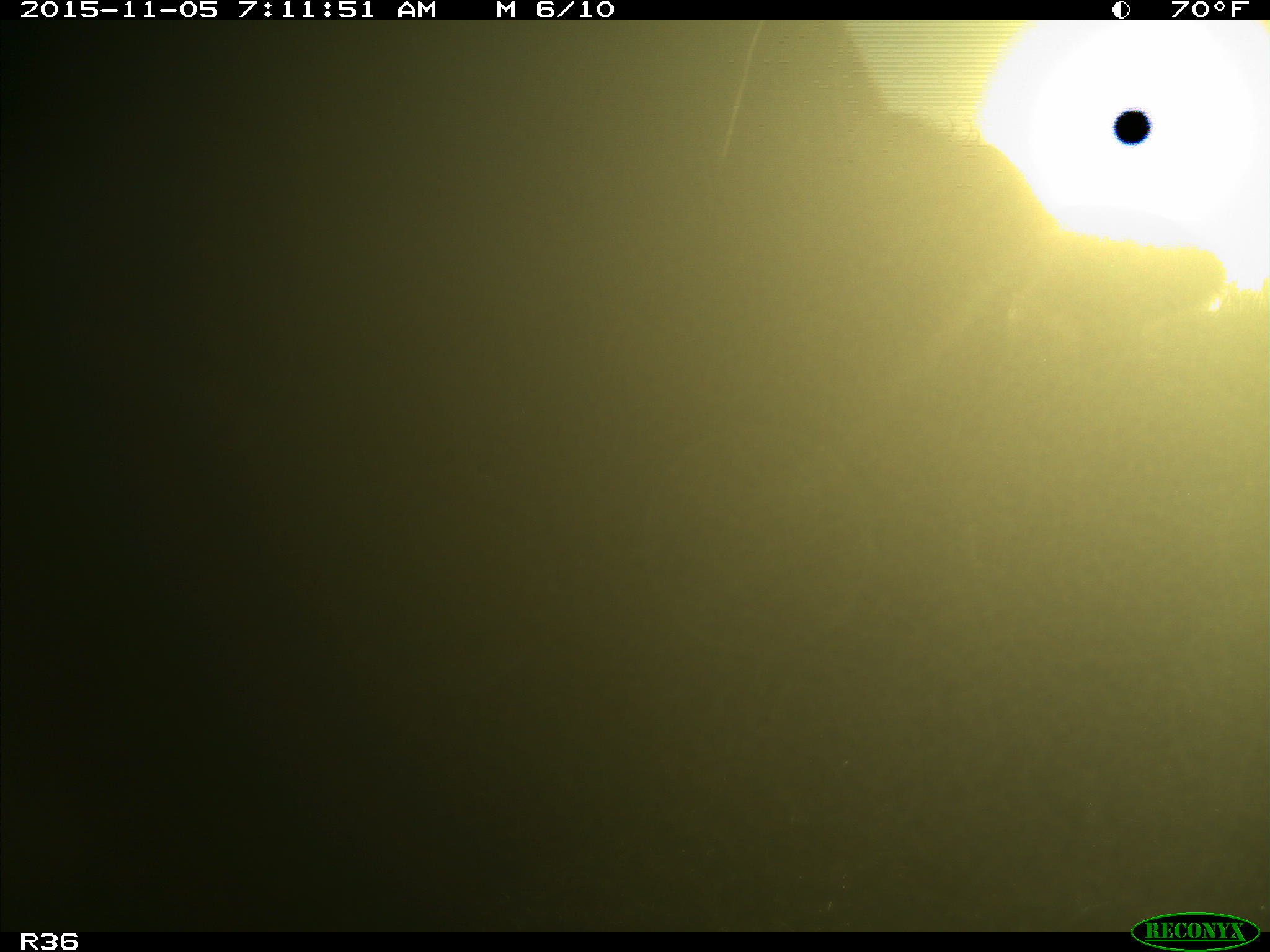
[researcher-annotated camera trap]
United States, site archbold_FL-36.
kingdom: Animalia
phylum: Chordata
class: Mammalia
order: Artiodactyla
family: Bovidae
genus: Bos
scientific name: Bos taurus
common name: domestic cow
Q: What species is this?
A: Bos taurus (domestic cow).